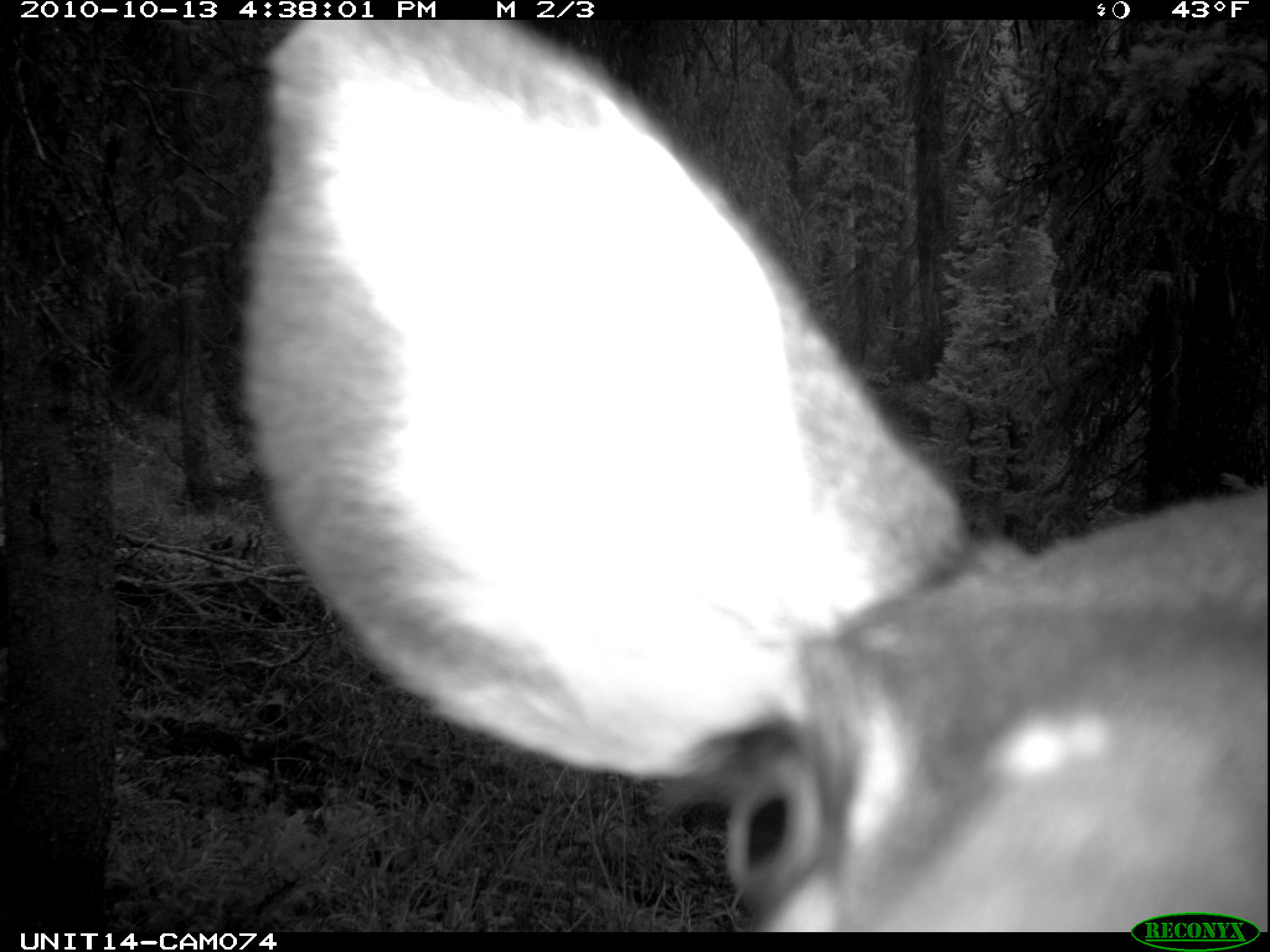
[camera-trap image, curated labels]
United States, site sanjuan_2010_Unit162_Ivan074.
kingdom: Animalia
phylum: Chordata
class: Mammalia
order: Artiodactyla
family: Cervidae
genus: Odocoileus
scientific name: Odocoileus hemionus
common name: mule deer